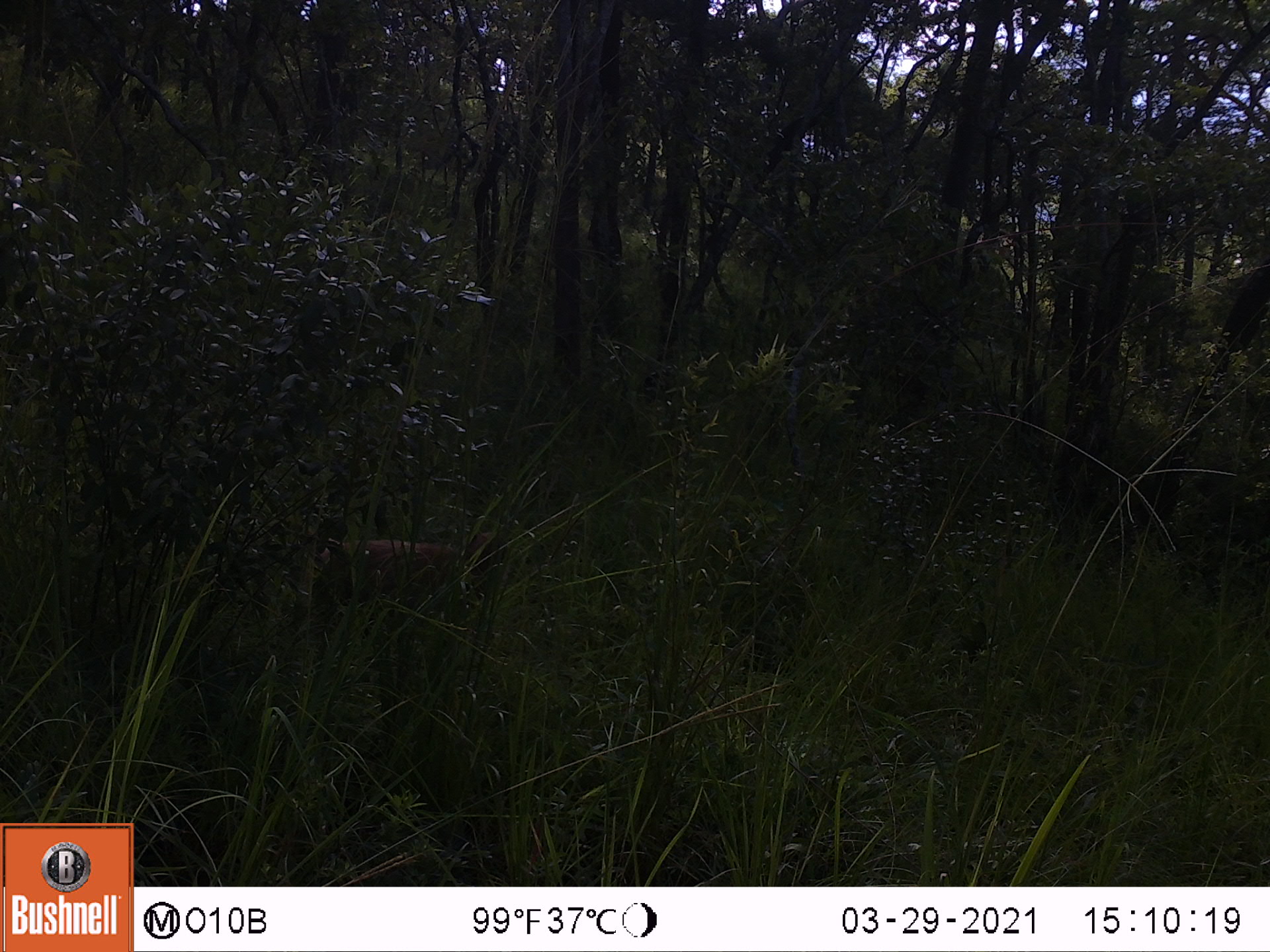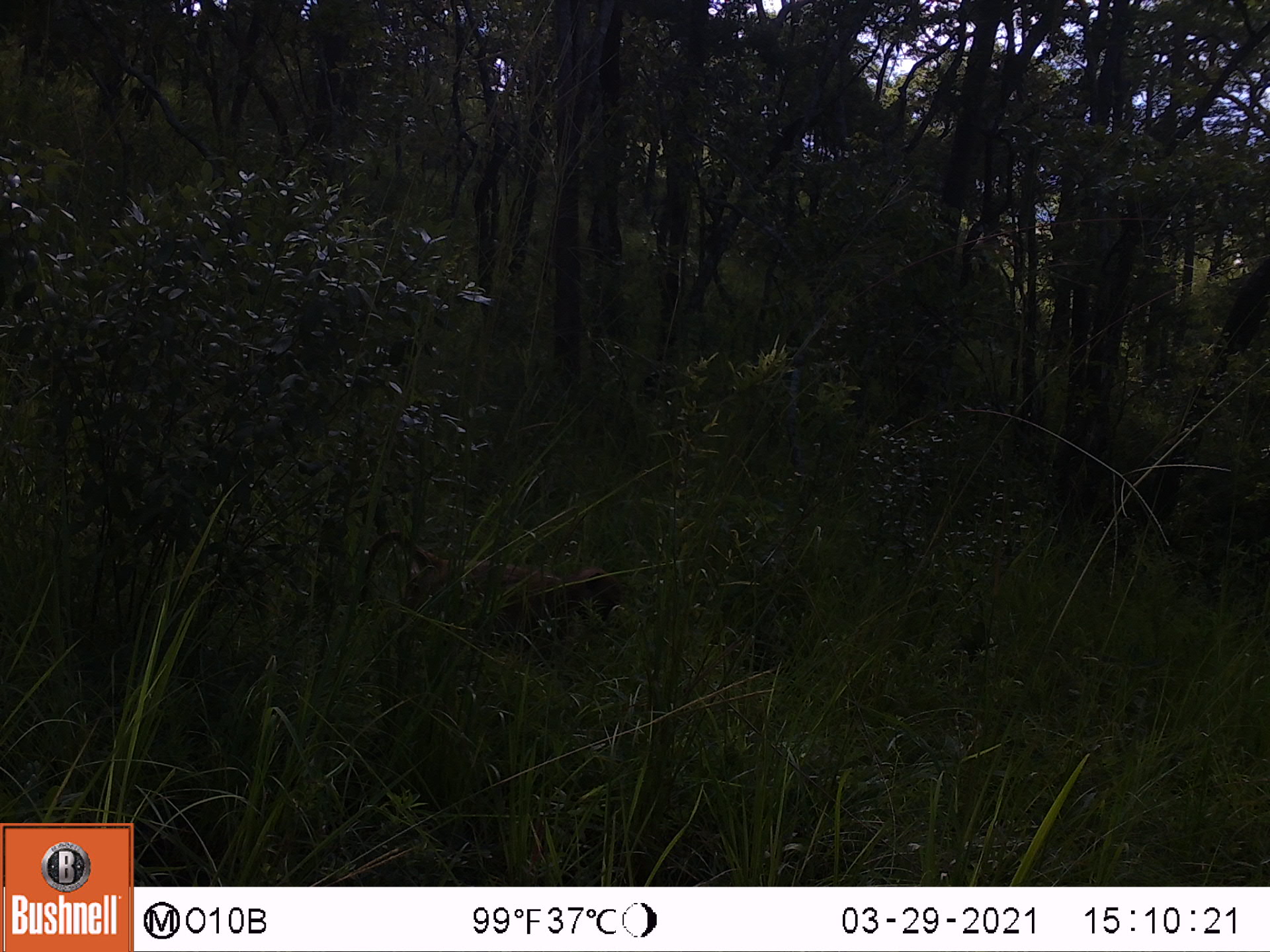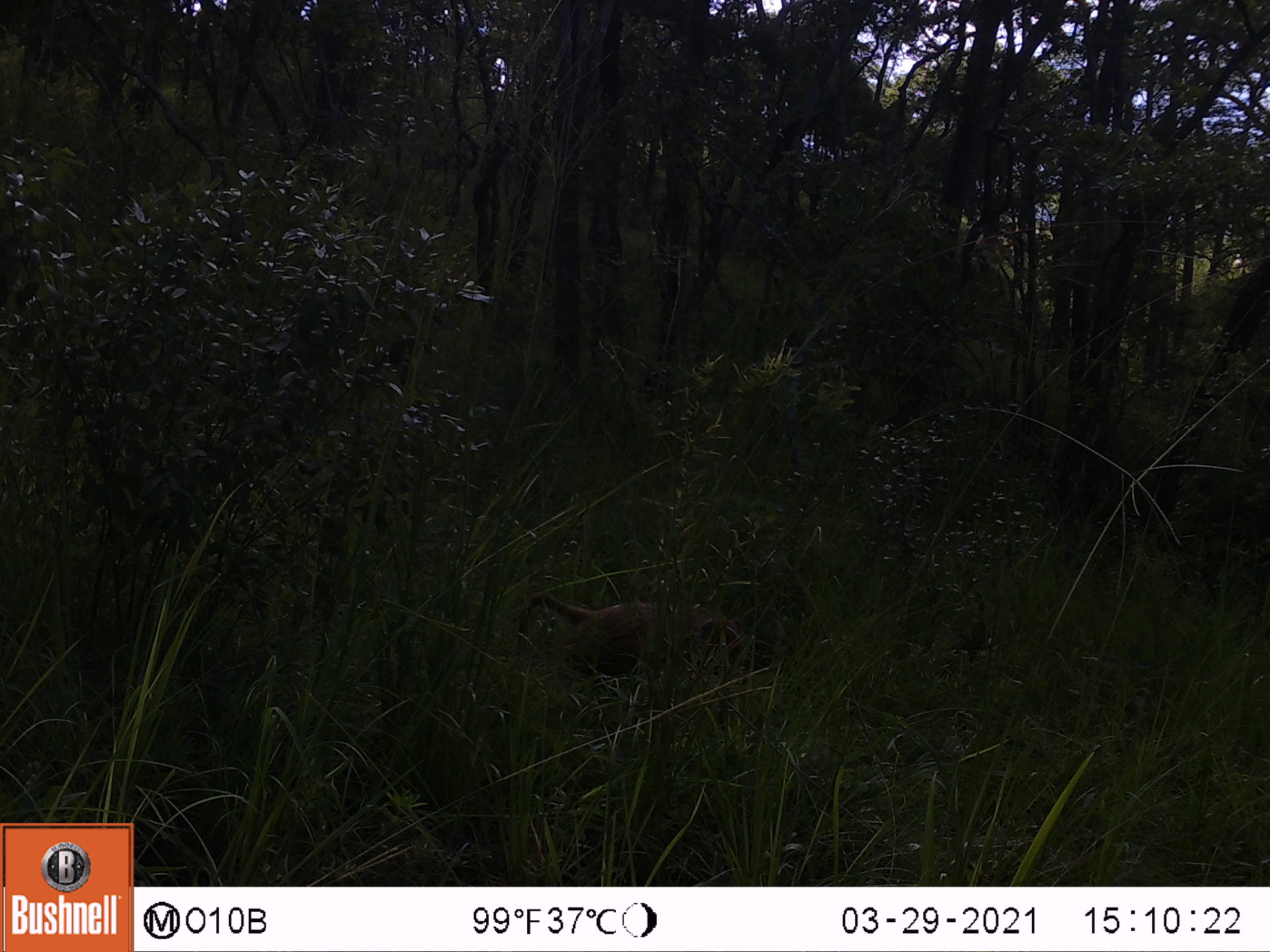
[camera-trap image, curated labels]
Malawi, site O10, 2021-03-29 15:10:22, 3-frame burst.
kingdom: Animalia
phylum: Chordata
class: Mammalia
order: Primates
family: Cercopithecidae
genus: Papio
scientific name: Papio cynocephalus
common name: yellow baboon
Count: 1.